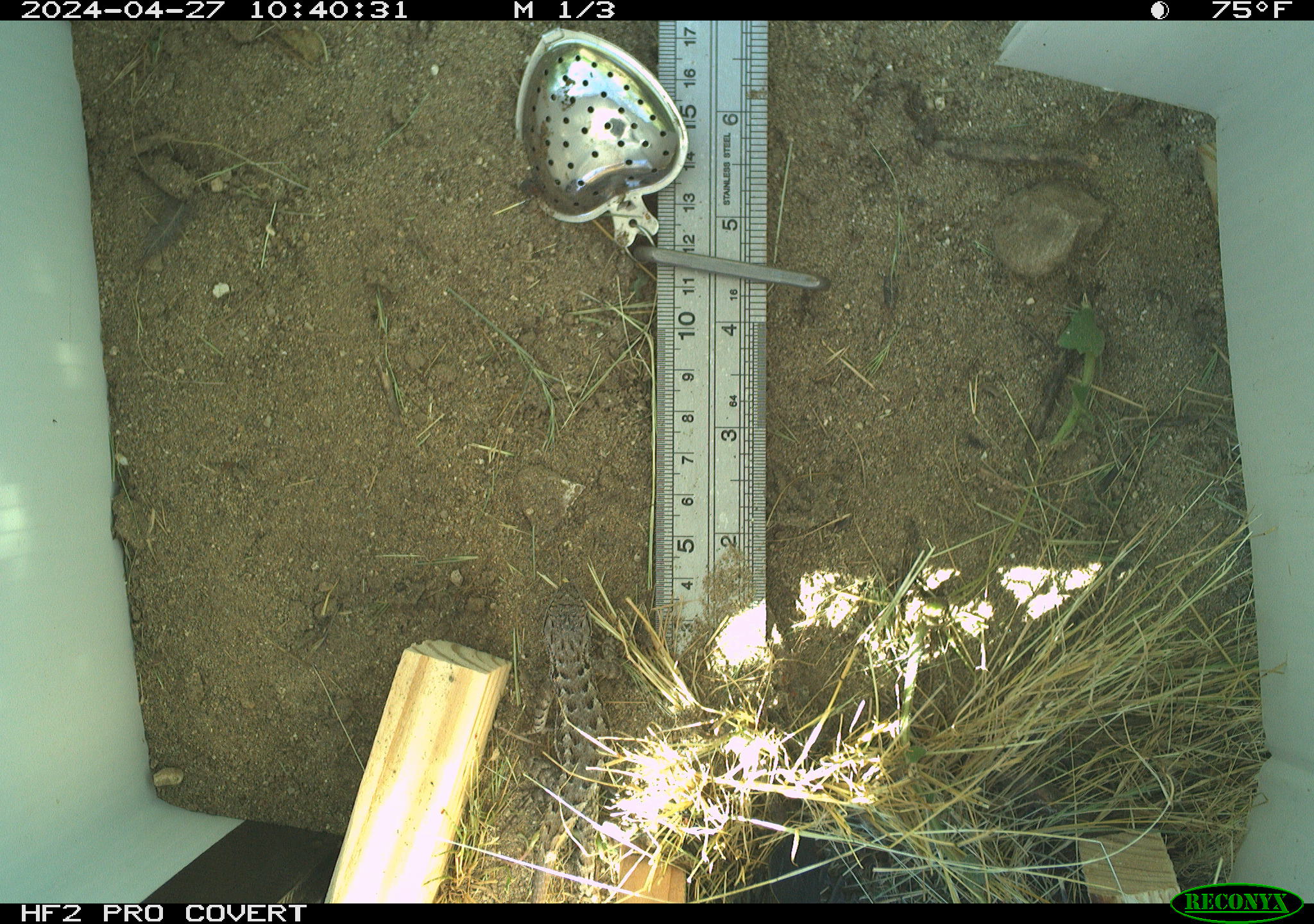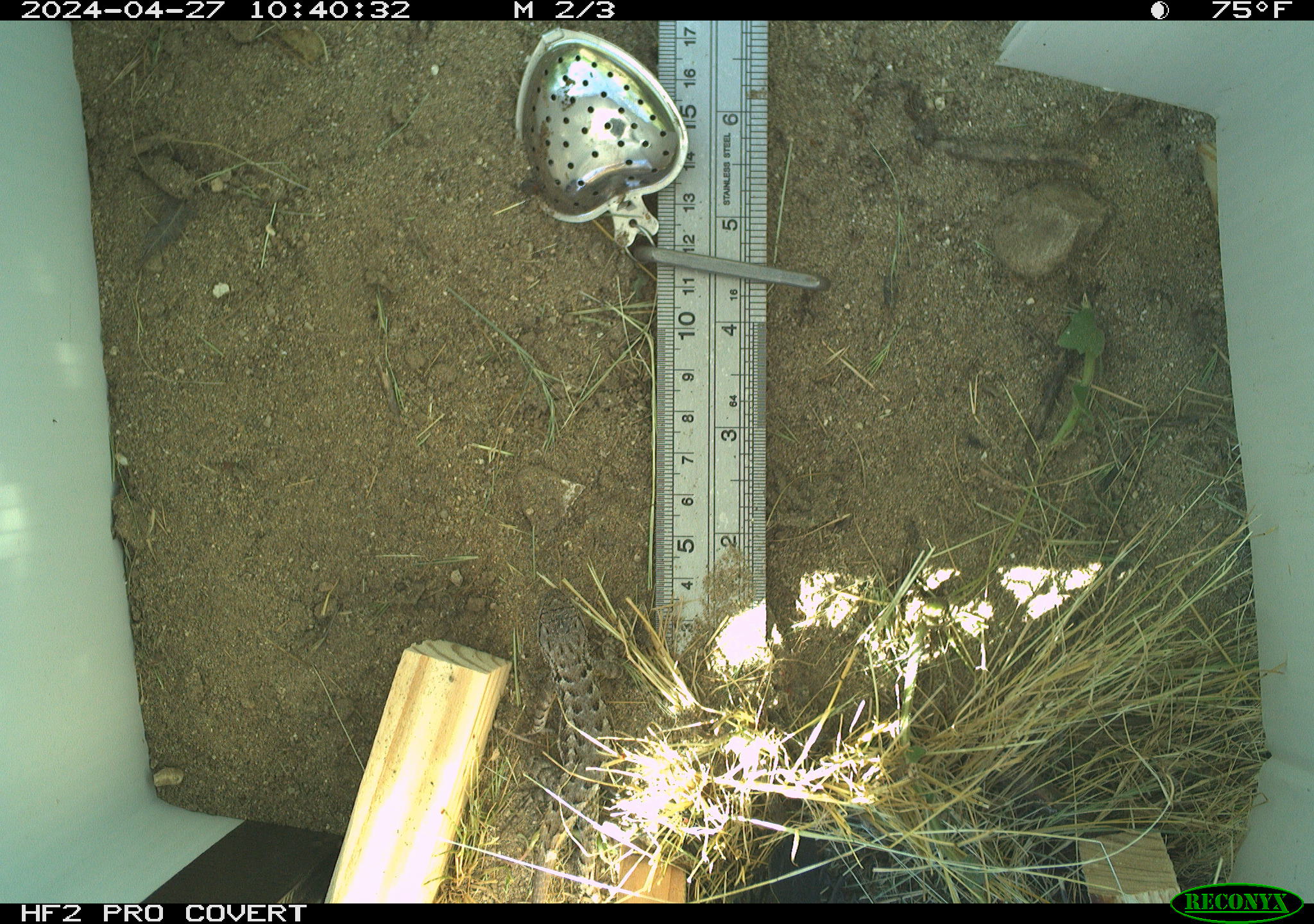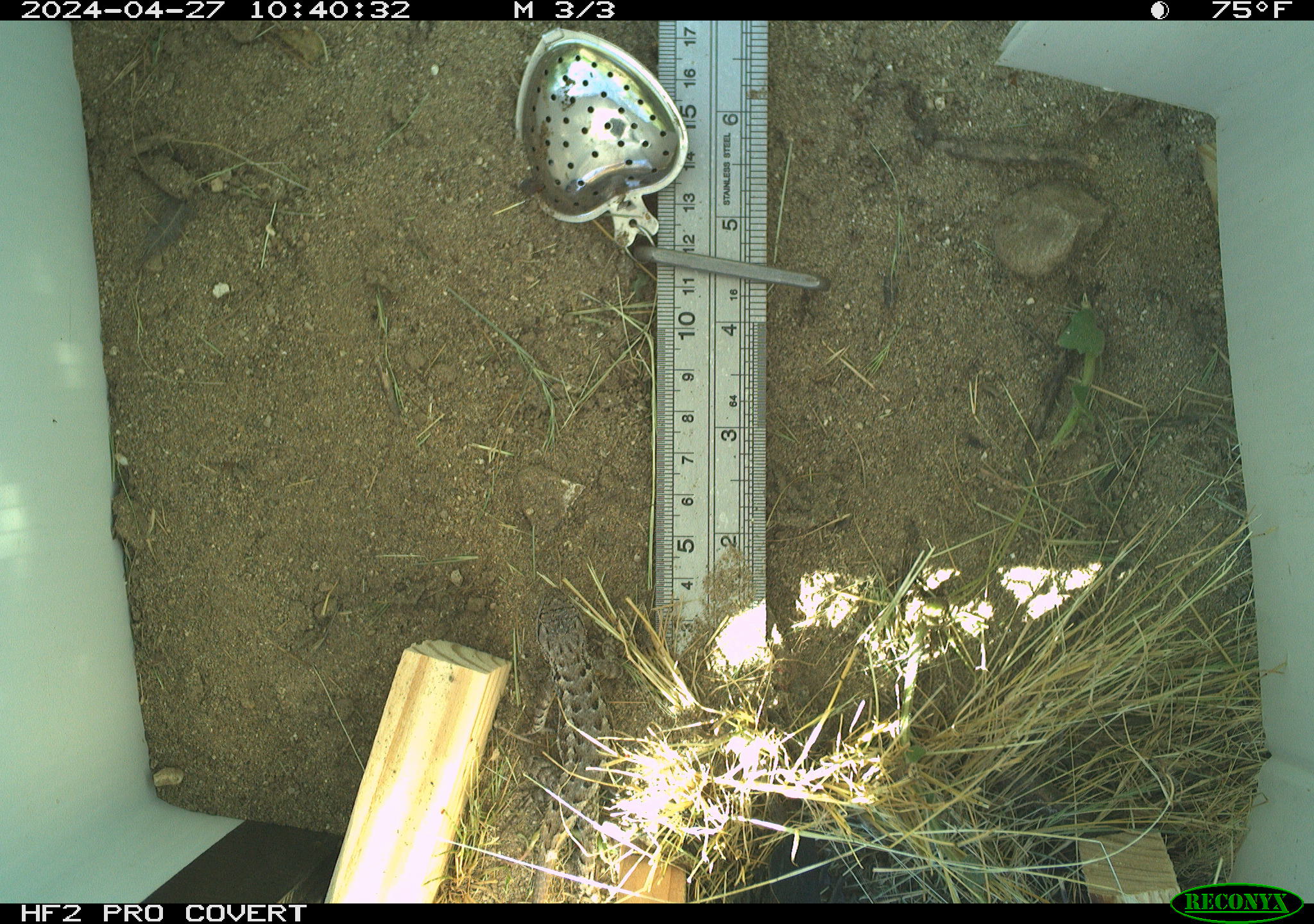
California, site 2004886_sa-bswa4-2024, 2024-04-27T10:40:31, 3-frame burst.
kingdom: Animalia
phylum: Chordata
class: Reptilia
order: Squamata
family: Phrynosomatidae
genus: Sceloporus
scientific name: Sceloporus occidentalis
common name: western fence lizard